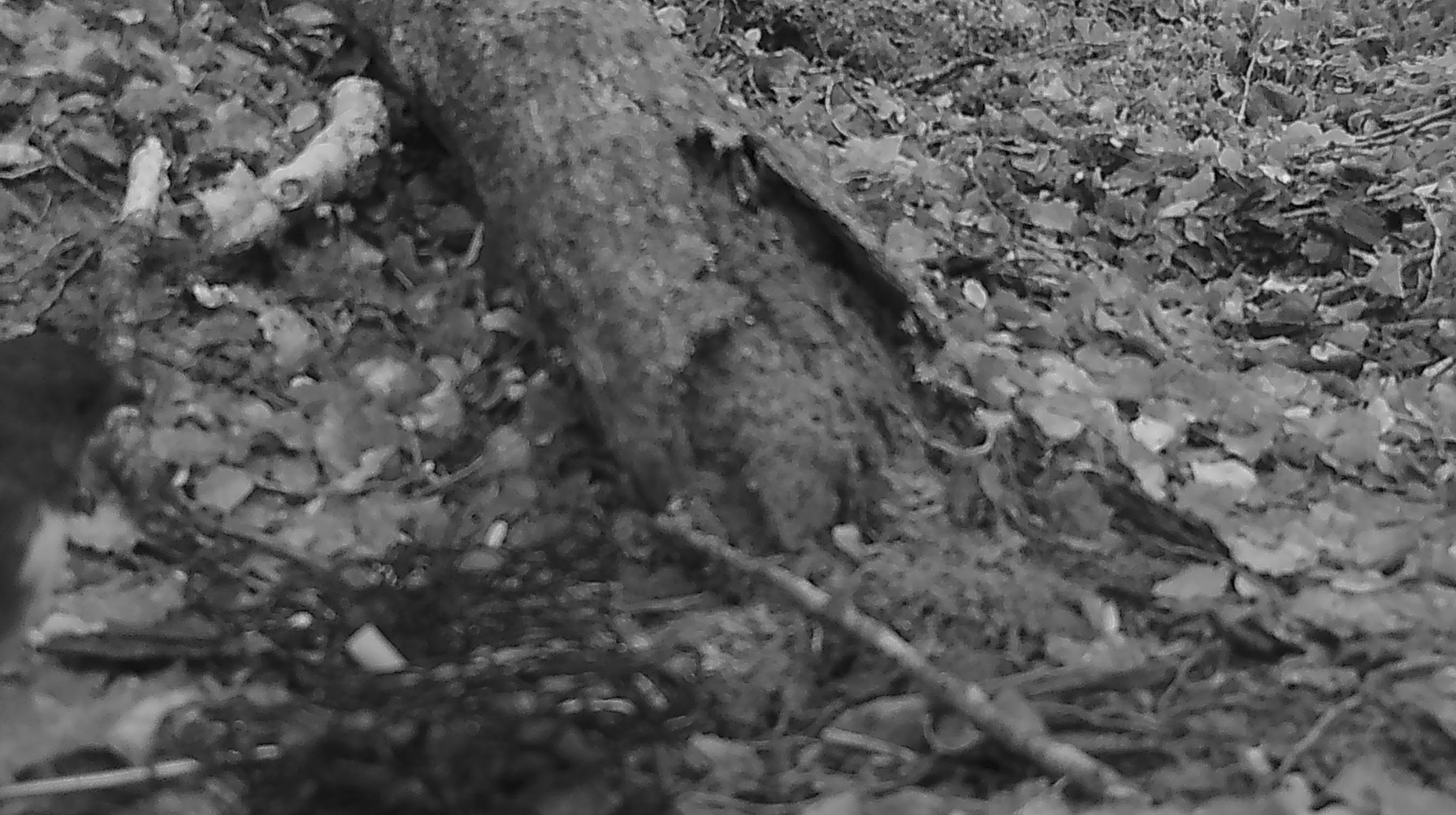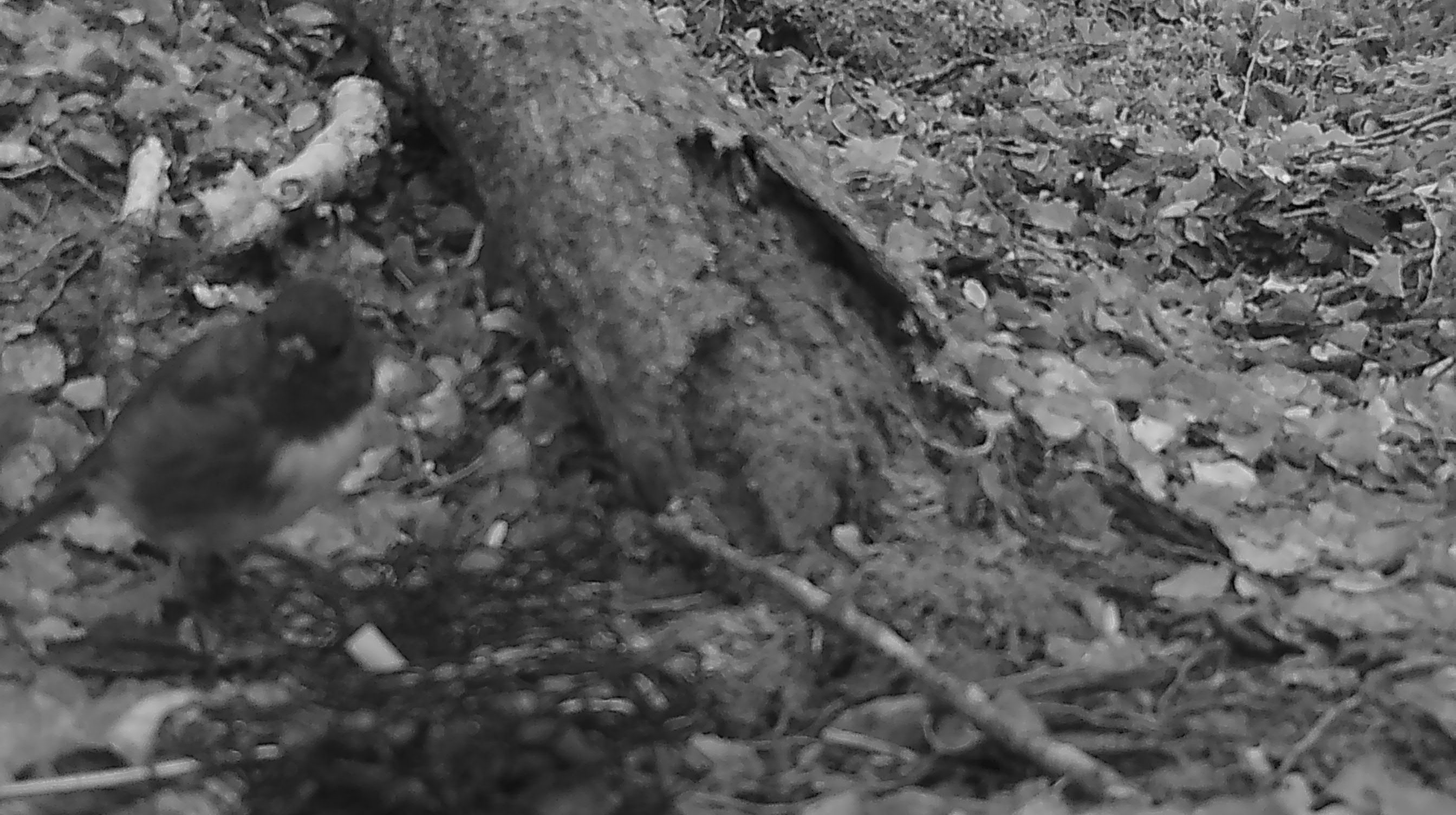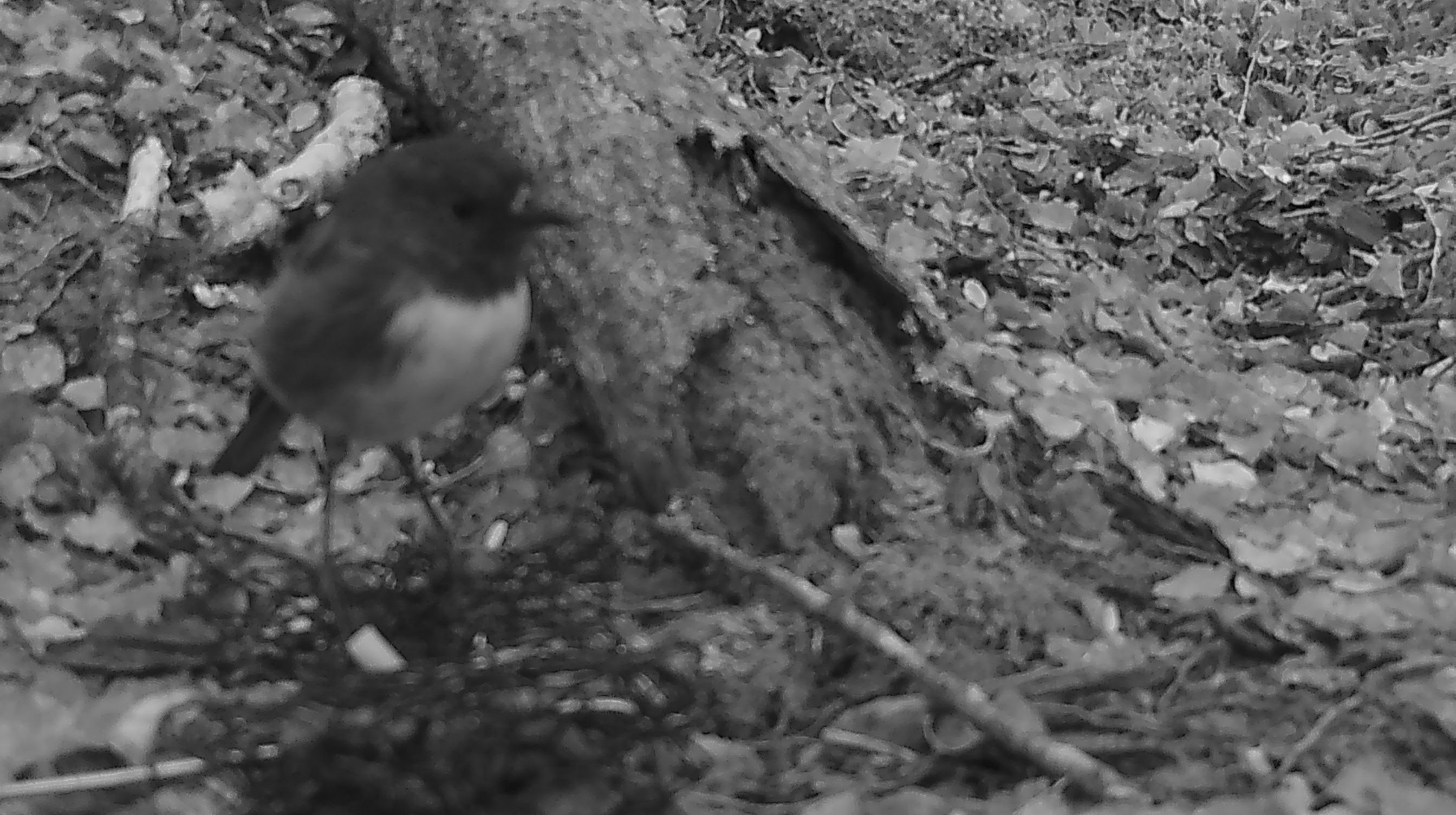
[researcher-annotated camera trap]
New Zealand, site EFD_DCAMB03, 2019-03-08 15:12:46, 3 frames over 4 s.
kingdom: Animalia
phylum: Chordata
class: Aves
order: Passeriformes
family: Petroicidae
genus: Petroica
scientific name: Petroica australis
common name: new zealand robin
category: robin